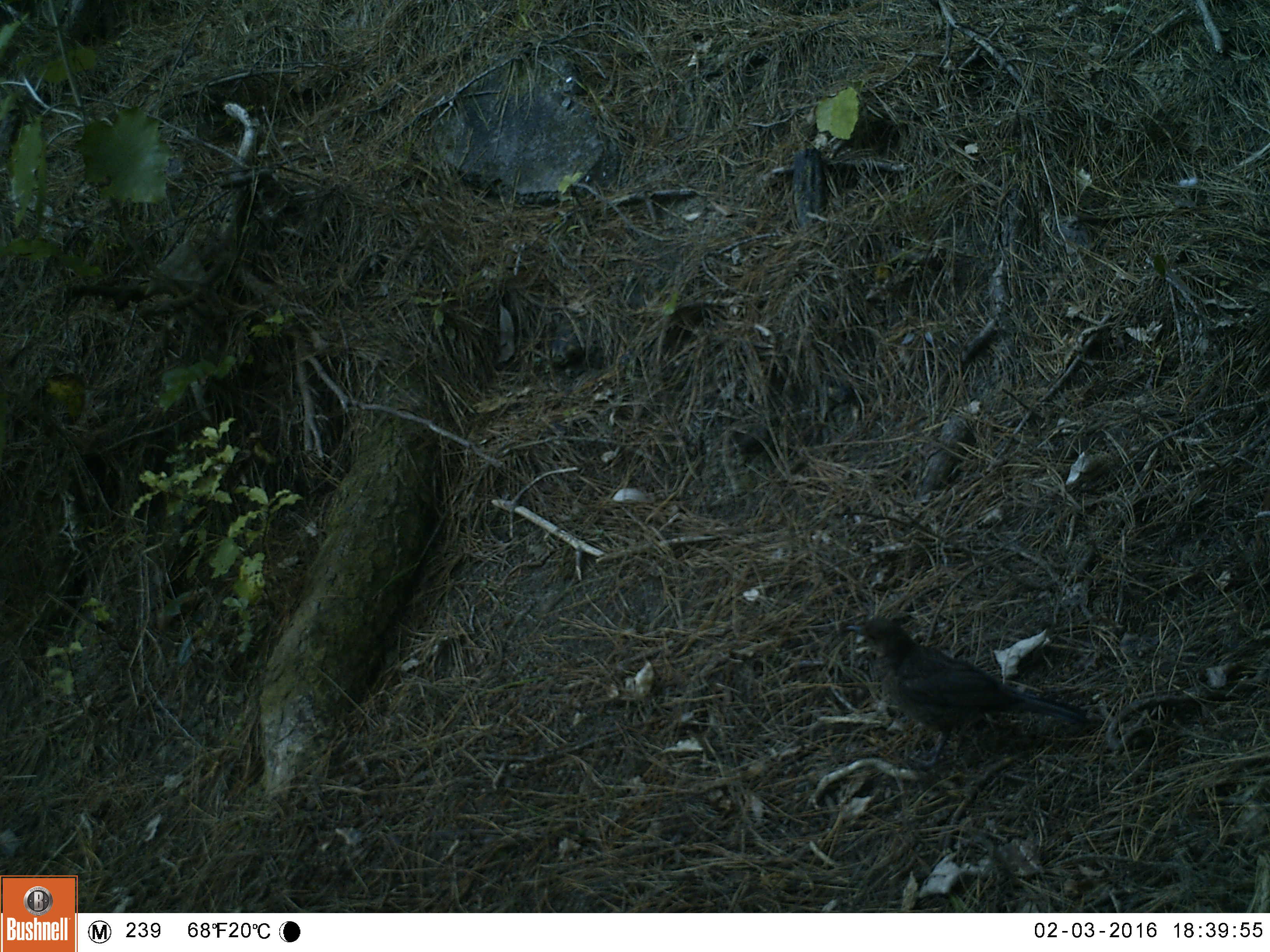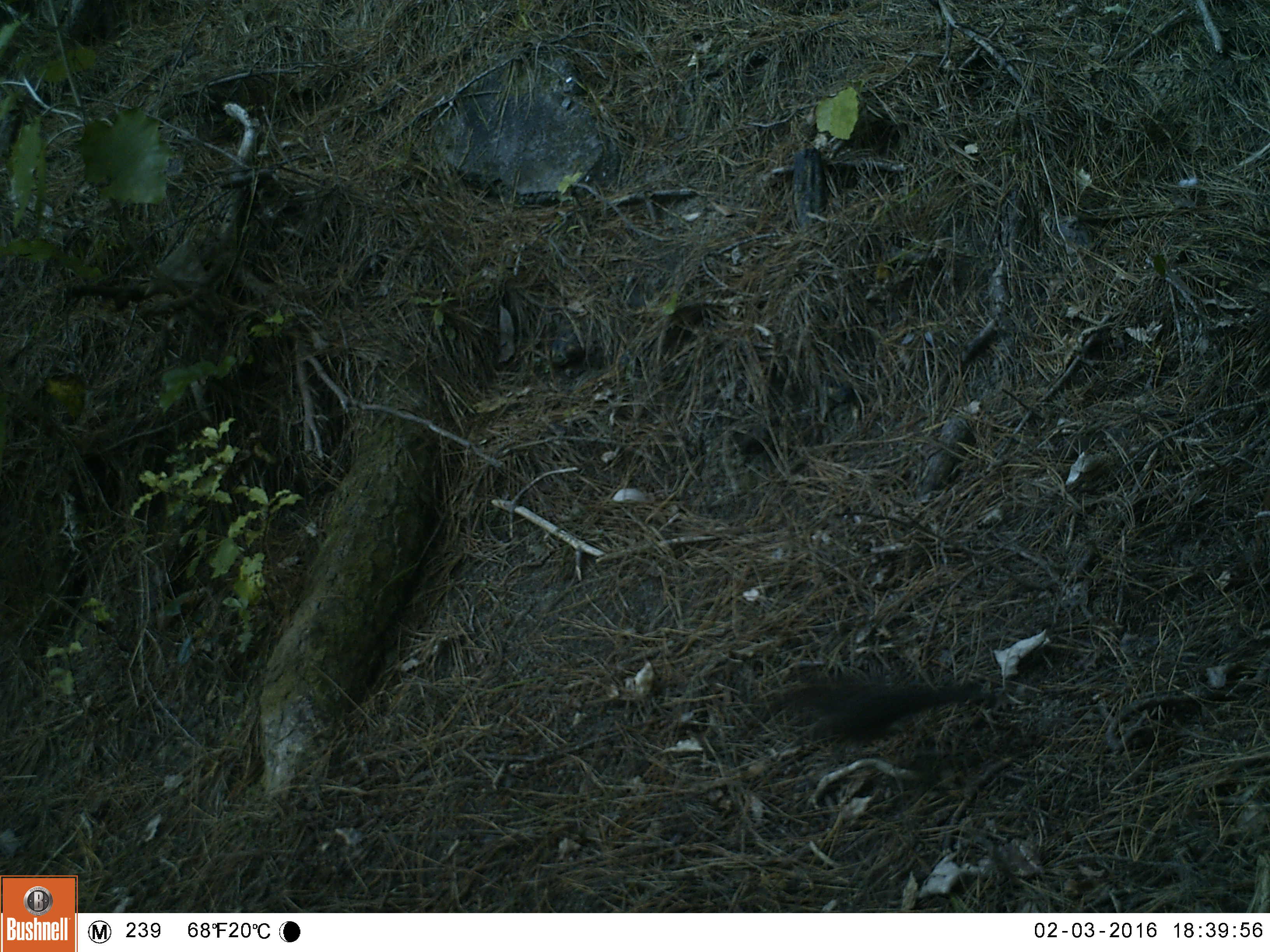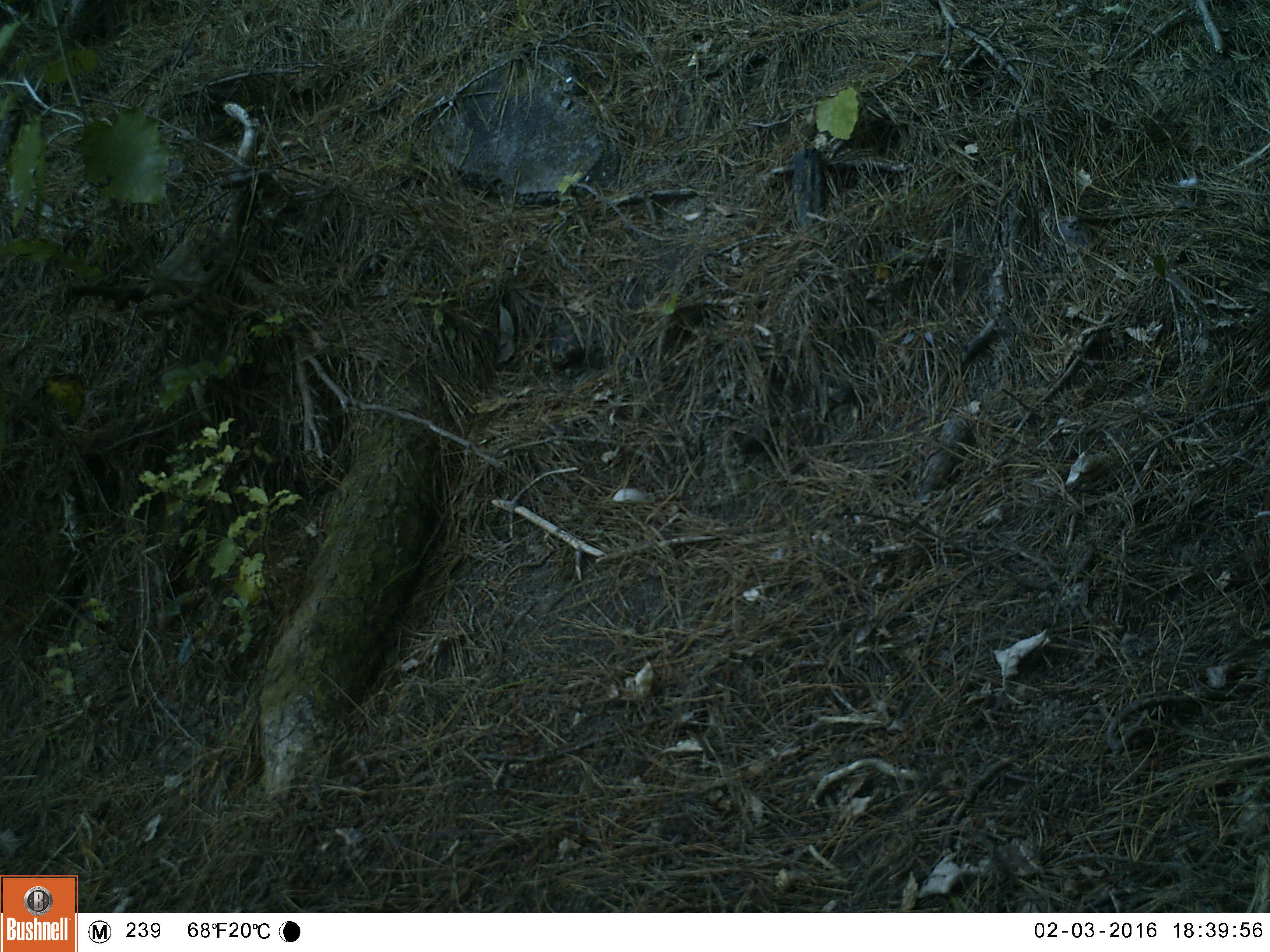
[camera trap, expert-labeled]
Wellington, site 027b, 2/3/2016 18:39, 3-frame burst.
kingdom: Animalia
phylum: Chordata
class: Aves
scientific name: Aves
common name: bird